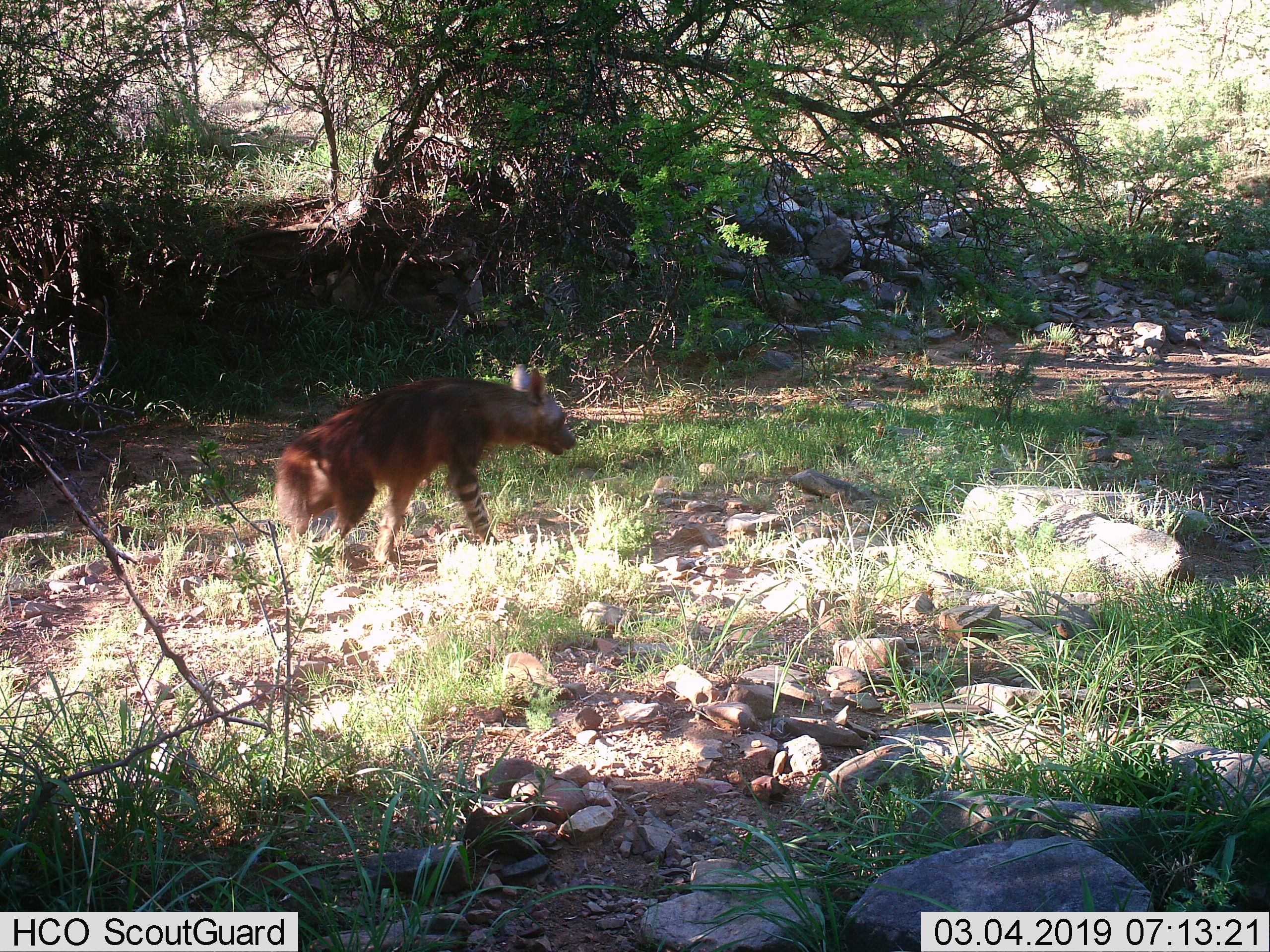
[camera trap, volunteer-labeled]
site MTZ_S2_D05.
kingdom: Animalia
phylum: Chordata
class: Mammalia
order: Carnivora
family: Hyaenidae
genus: Parahyaena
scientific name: Parahyaena brunnea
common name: brown hyena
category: hyenabrown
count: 1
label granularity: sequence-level